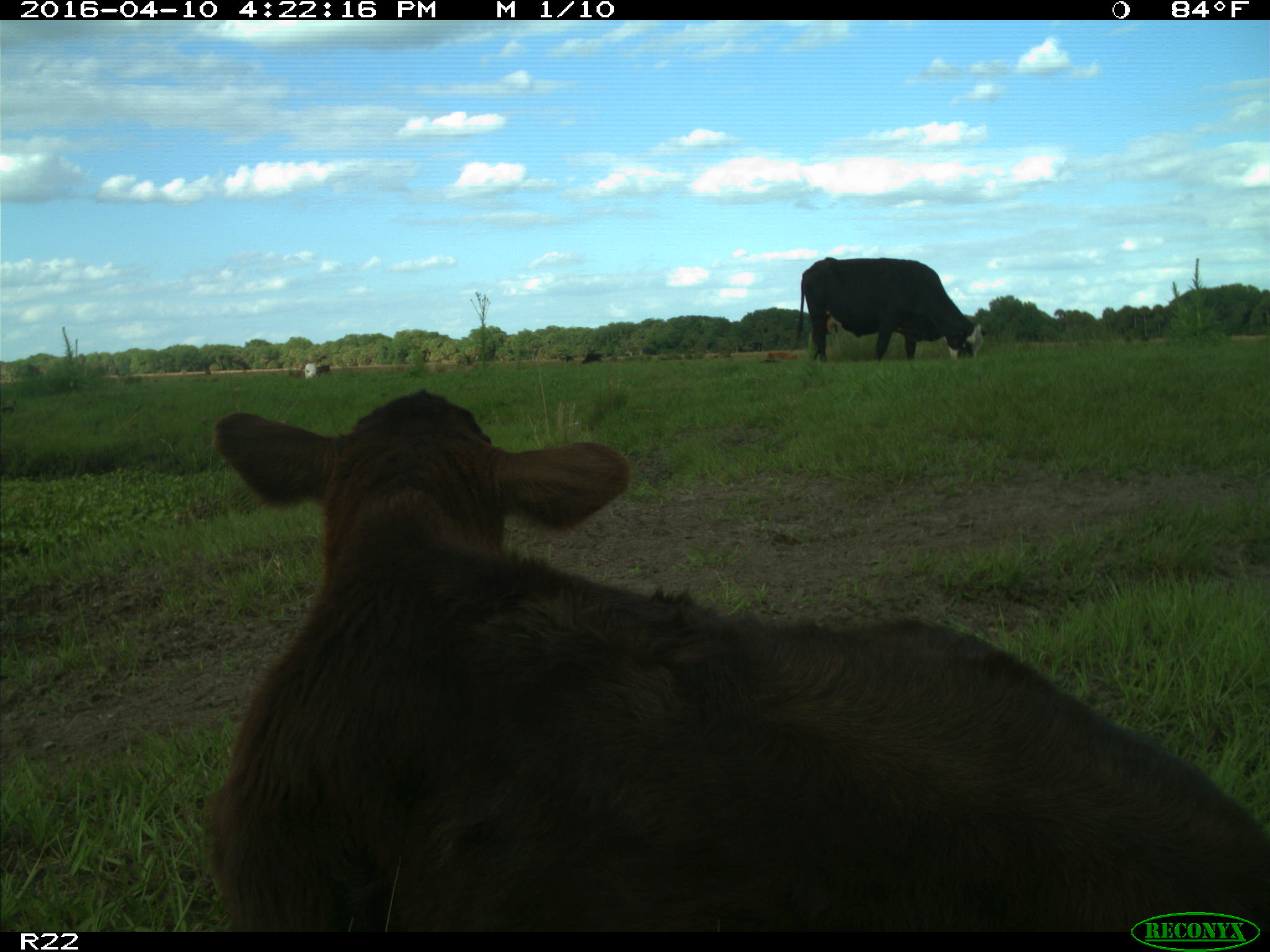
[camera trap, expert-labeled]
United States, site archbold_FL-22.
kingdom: Animalia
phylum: Chordata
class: Mammalia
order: Artiodactyla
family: Bovidae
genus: Bos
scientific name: Bos taurus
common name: domestic cow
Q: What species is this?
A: Bos taurus (domestic cow).